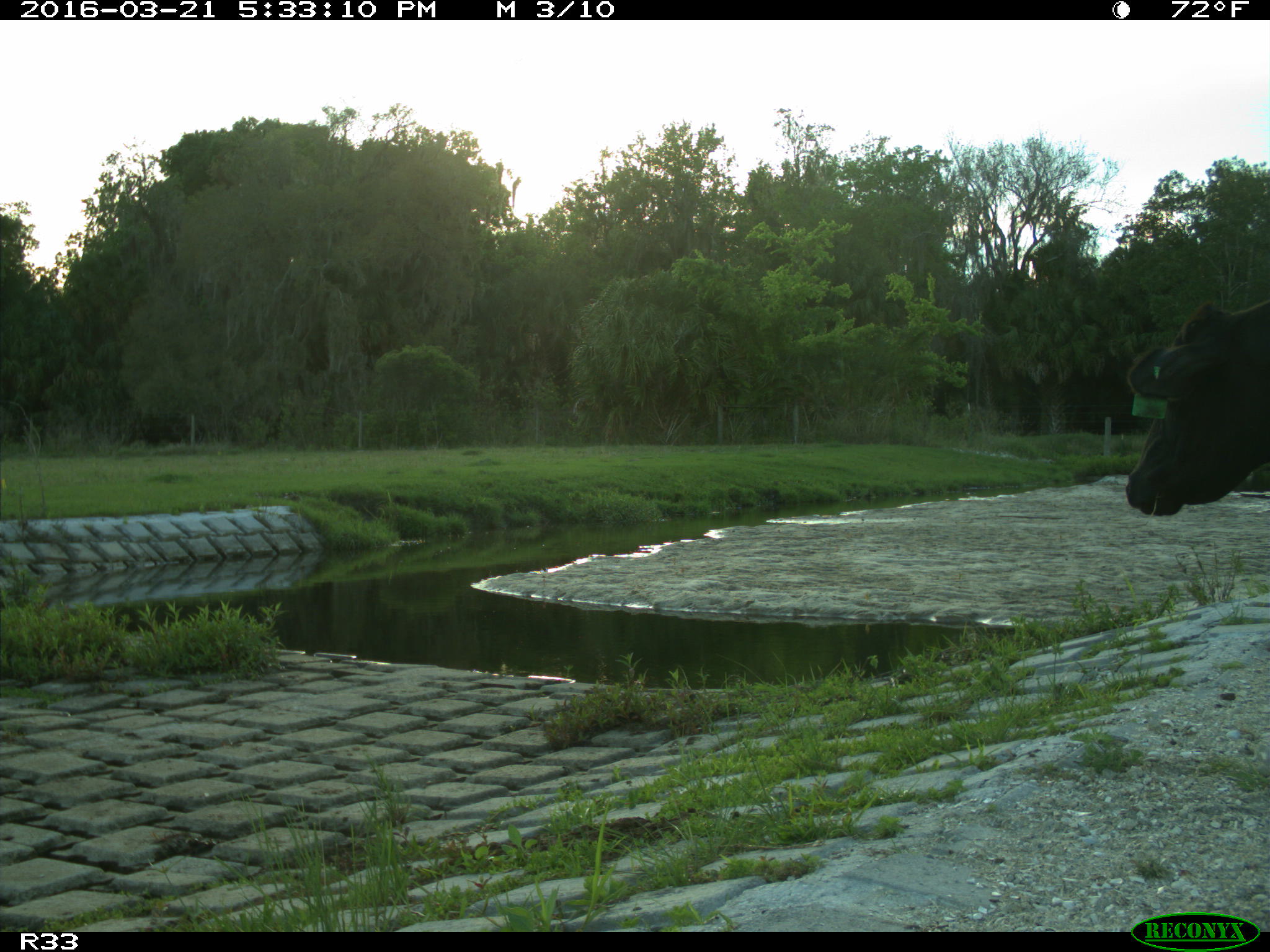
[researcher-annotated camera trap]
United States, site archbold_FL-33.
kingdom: Animalia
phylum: Chordata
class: Mammalia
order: Artiodactyla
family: Bovidae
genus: Bos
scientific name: Bos taurus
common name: domestic cow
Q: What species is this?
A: Bos taurus (domestic cow).